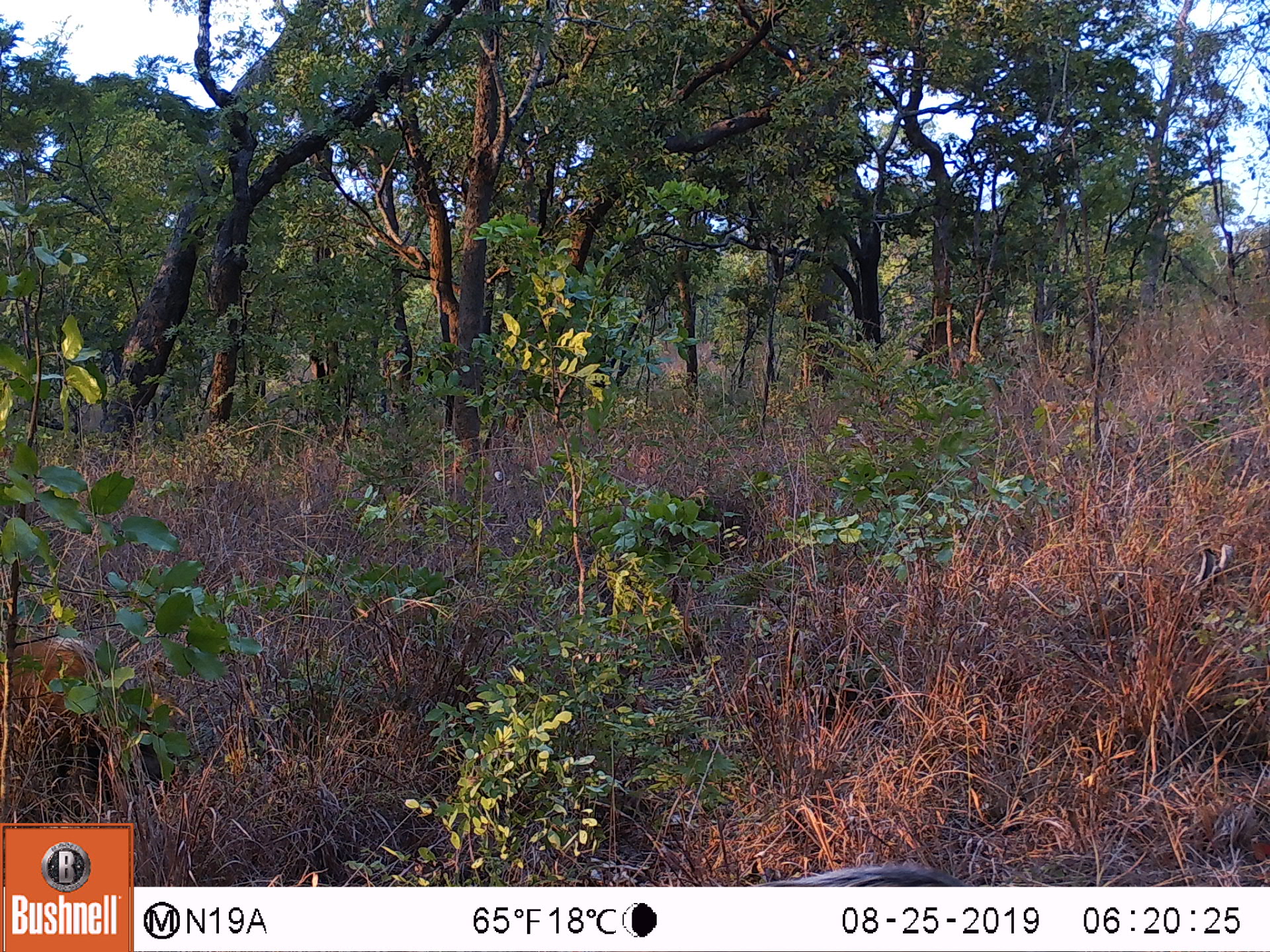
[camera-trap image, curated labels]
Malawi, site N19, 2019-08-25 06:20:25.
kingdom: Animalia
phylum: Chordata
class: Mammalia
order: Artiodactyla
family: Suidae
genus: Potamochoerus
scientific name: Potamochoerus larvatus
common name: bushpig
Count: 1.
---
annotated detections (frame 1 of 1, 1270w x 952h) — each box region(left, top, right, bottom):
bushpig: region(2, 624, 159, 797)